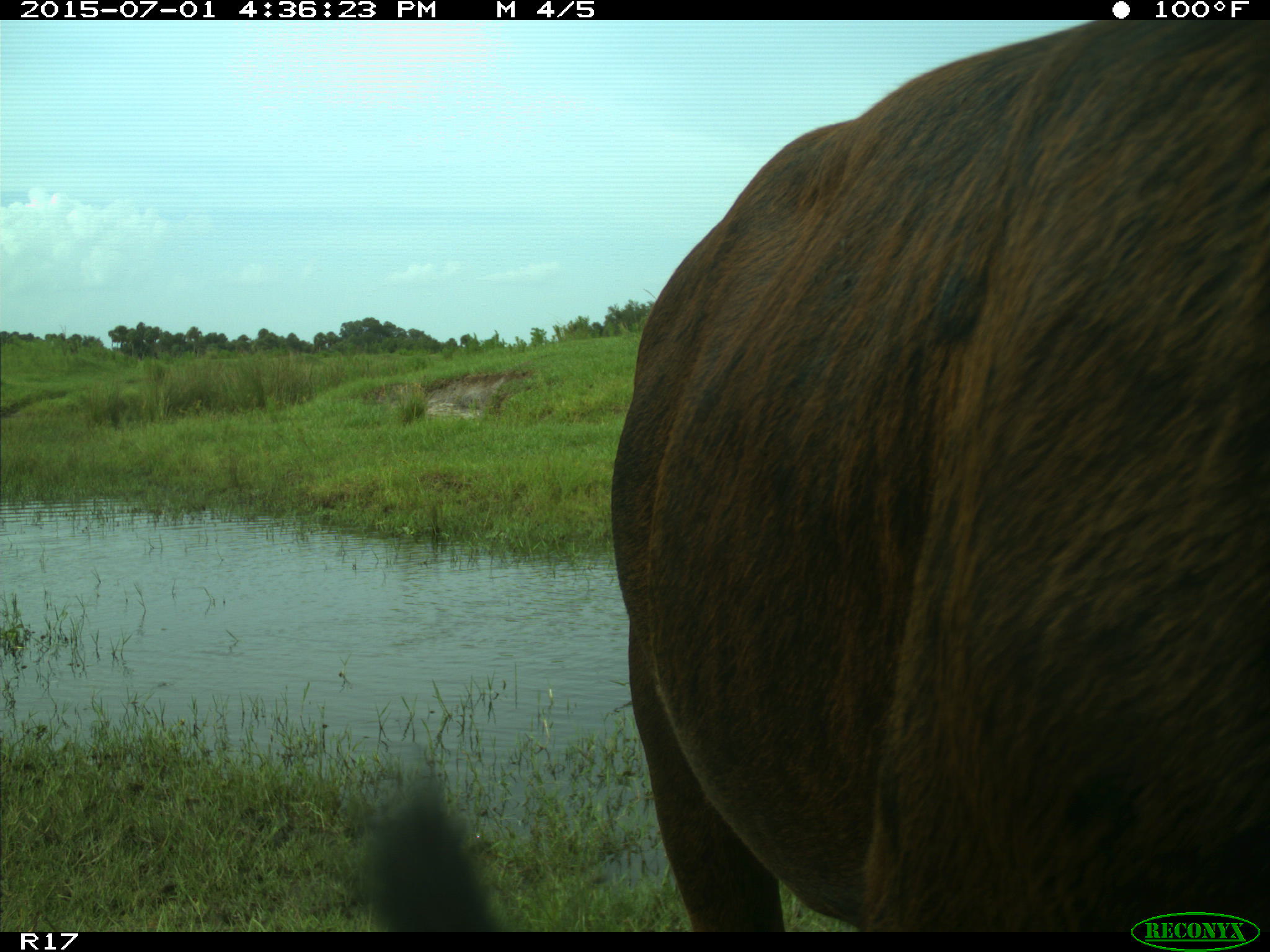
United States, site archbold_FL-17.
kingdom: Animalia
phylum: Chordata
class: Mammalia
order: Artiodactyla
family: Bovidae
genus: Bos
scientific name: Bos taurus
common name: domestic cow